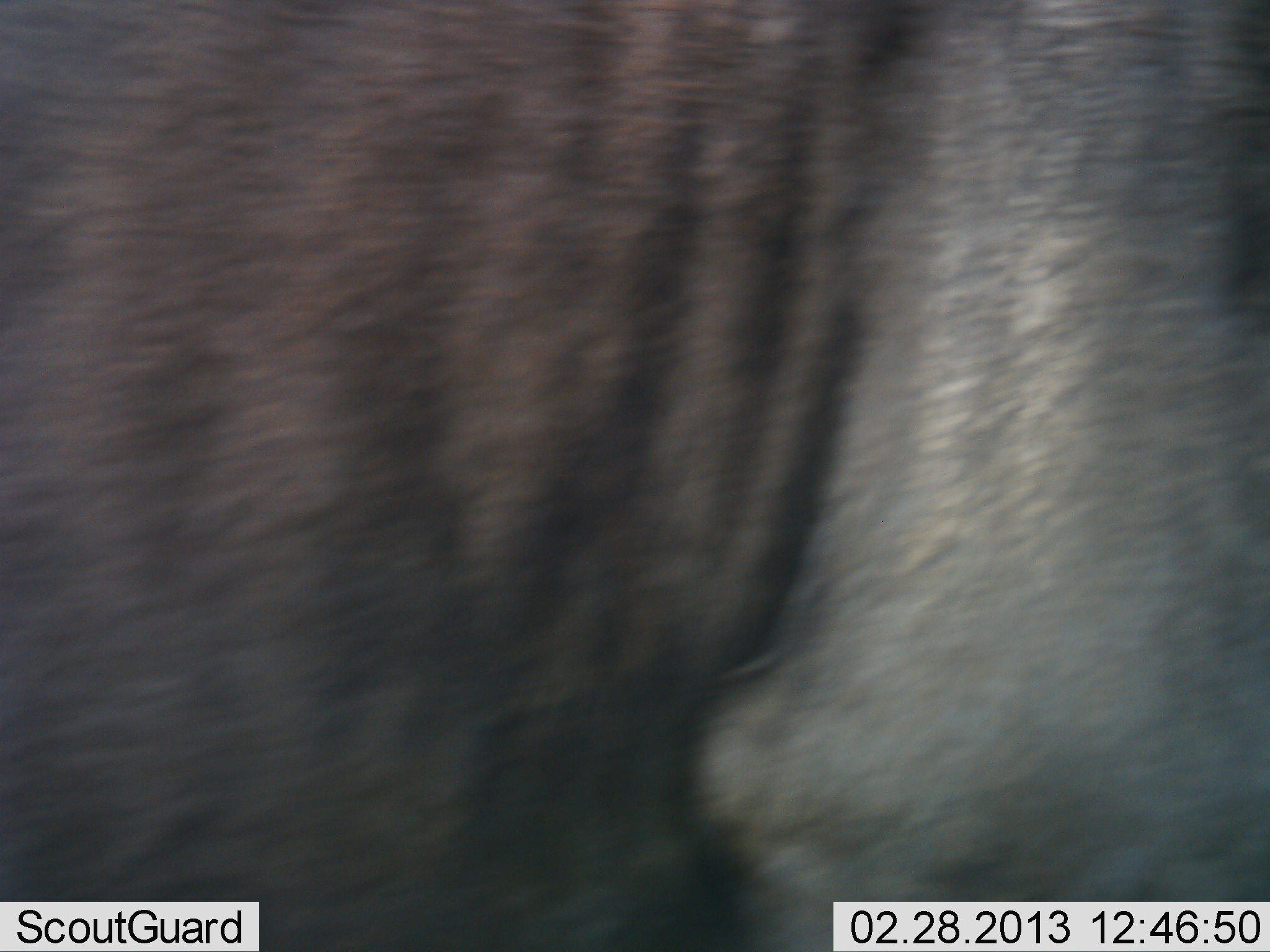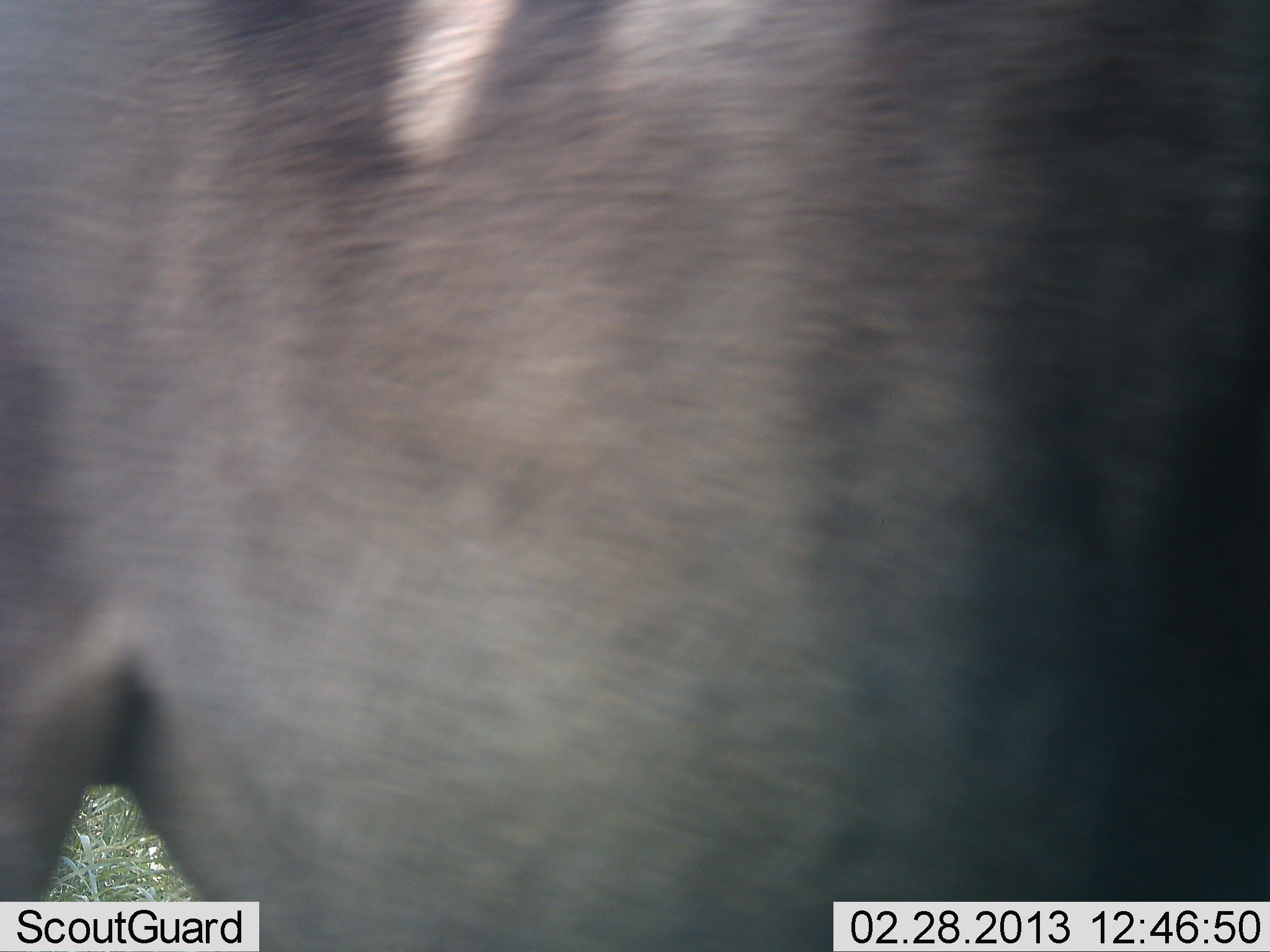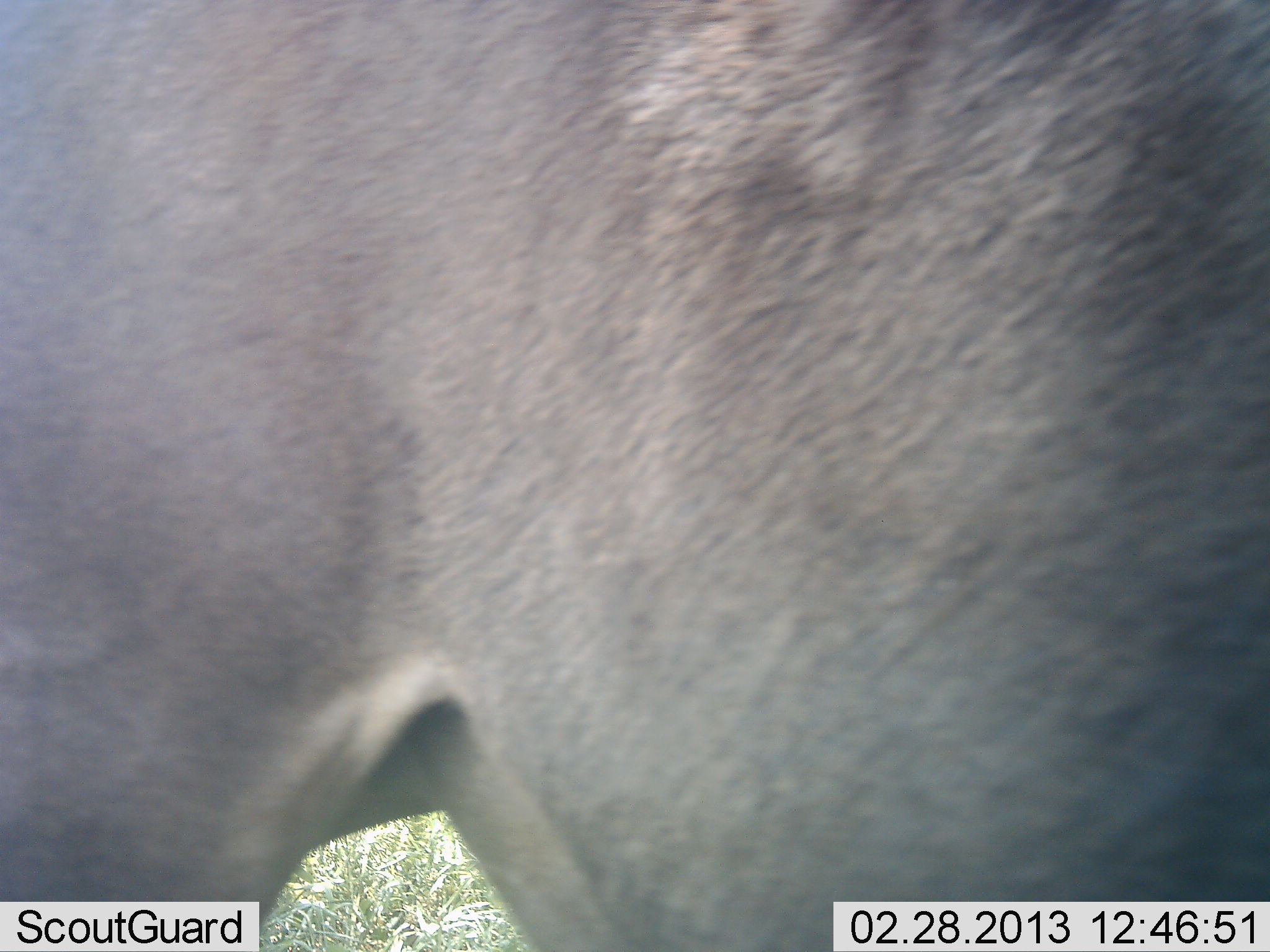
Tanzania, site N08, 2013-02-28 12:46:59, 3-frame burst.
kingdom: Animalia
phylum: Chordata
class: Mammalia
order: Artiodactyla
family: Bovidae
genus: Connochaetes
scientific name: Connochaetes taurinus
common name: blue wildebeest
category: wildebeest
Wildebeest (blue wildebeest) (Connochaetes taurinus), count 1. Behavior (volunteer vote fractions): standing 23%, resting 0%, moving 77%, interacting 0%. Young present (vote fraction): 0%. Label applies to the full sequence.